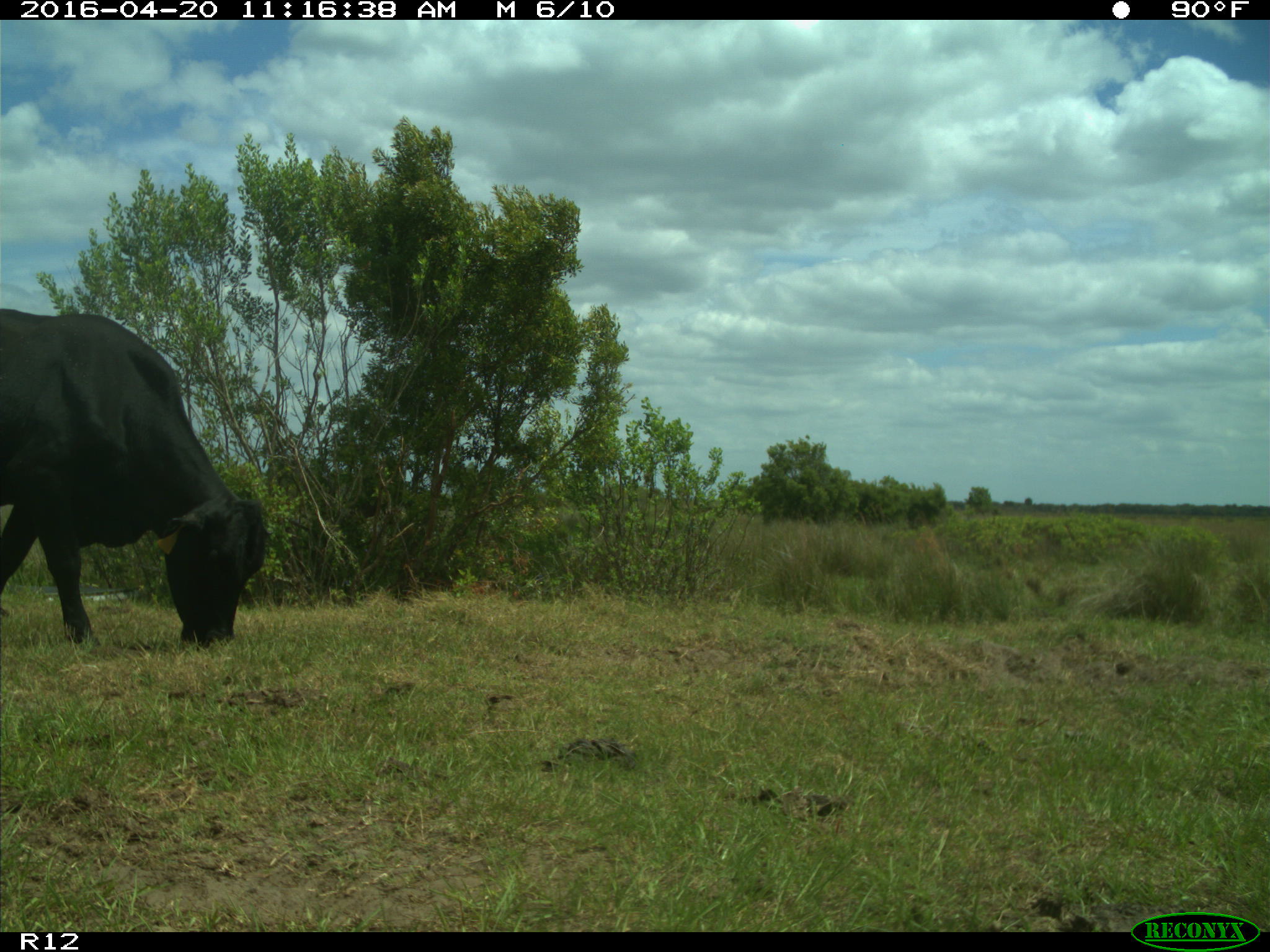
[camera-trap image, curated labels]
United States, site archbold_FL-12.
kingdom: Animalia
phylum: Chordata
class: Mammalia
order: Artiodactyla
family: Bovidae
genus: Bos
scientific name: Bos taurus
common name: domestic cow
Bos taurus (domestic cow).